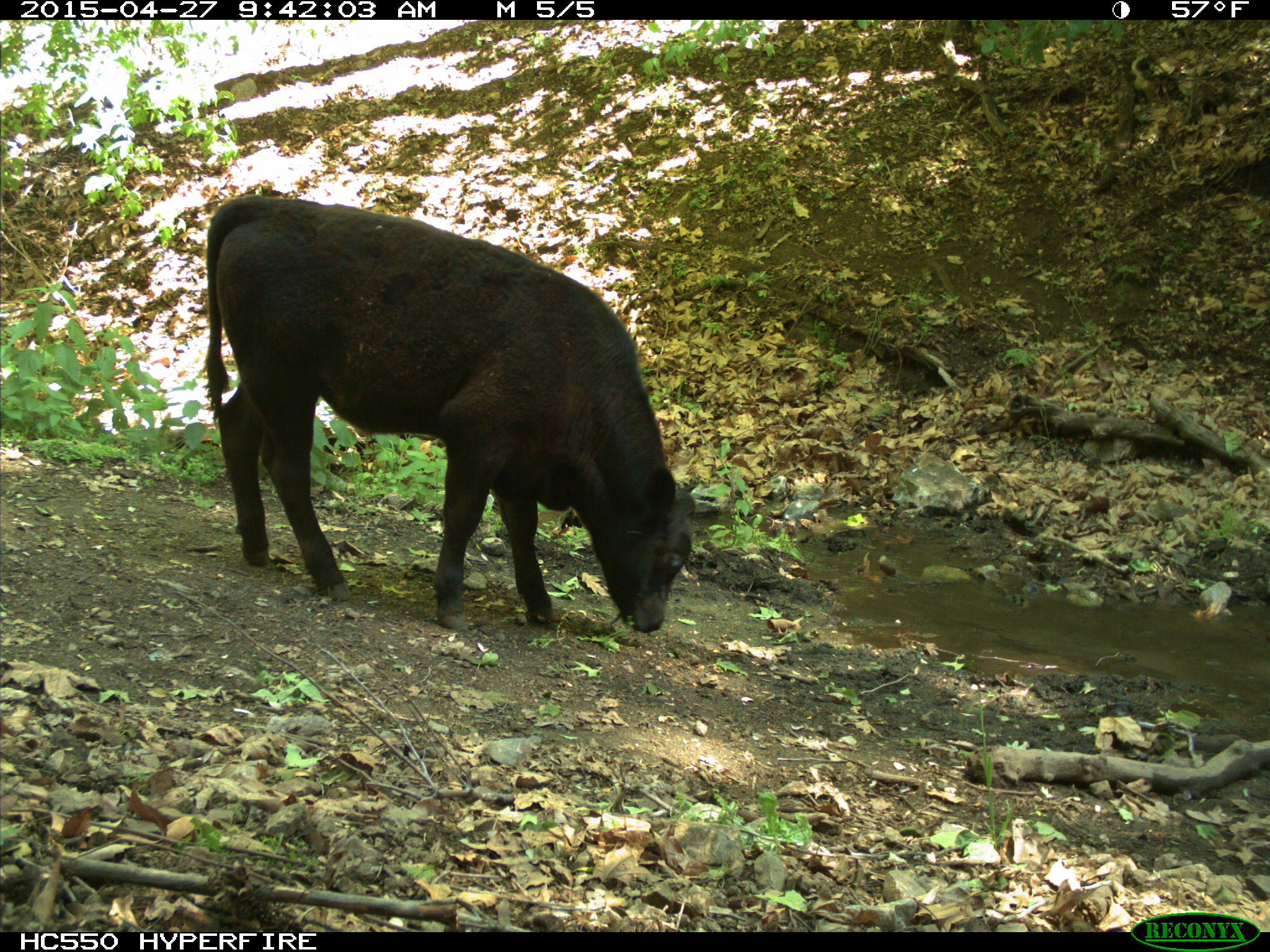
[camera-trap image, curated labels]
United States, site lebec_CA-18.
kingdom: Animalia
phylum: Chordata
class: Mammalia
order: Artiodactyla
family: Bovidae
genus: Bos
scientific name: Bos taurus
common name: domestic cow